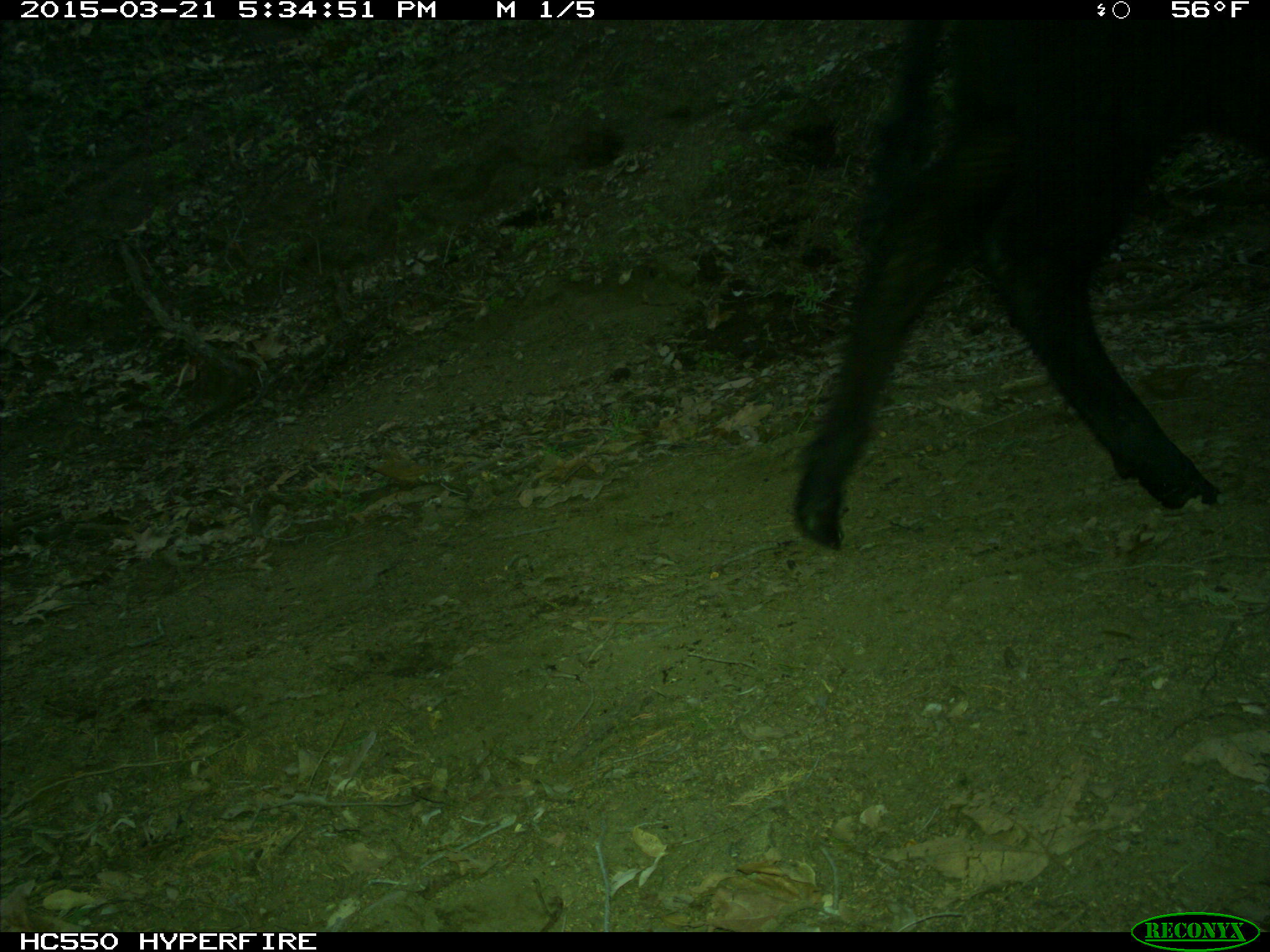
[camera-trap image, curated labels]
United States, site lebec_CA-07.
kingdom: Animalia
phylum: Chordata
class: Mammalia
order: Artiodactyla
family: Bovidae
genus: Bos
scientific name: Bos taurus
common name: domestic cow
Bos taurus (domestic cow).